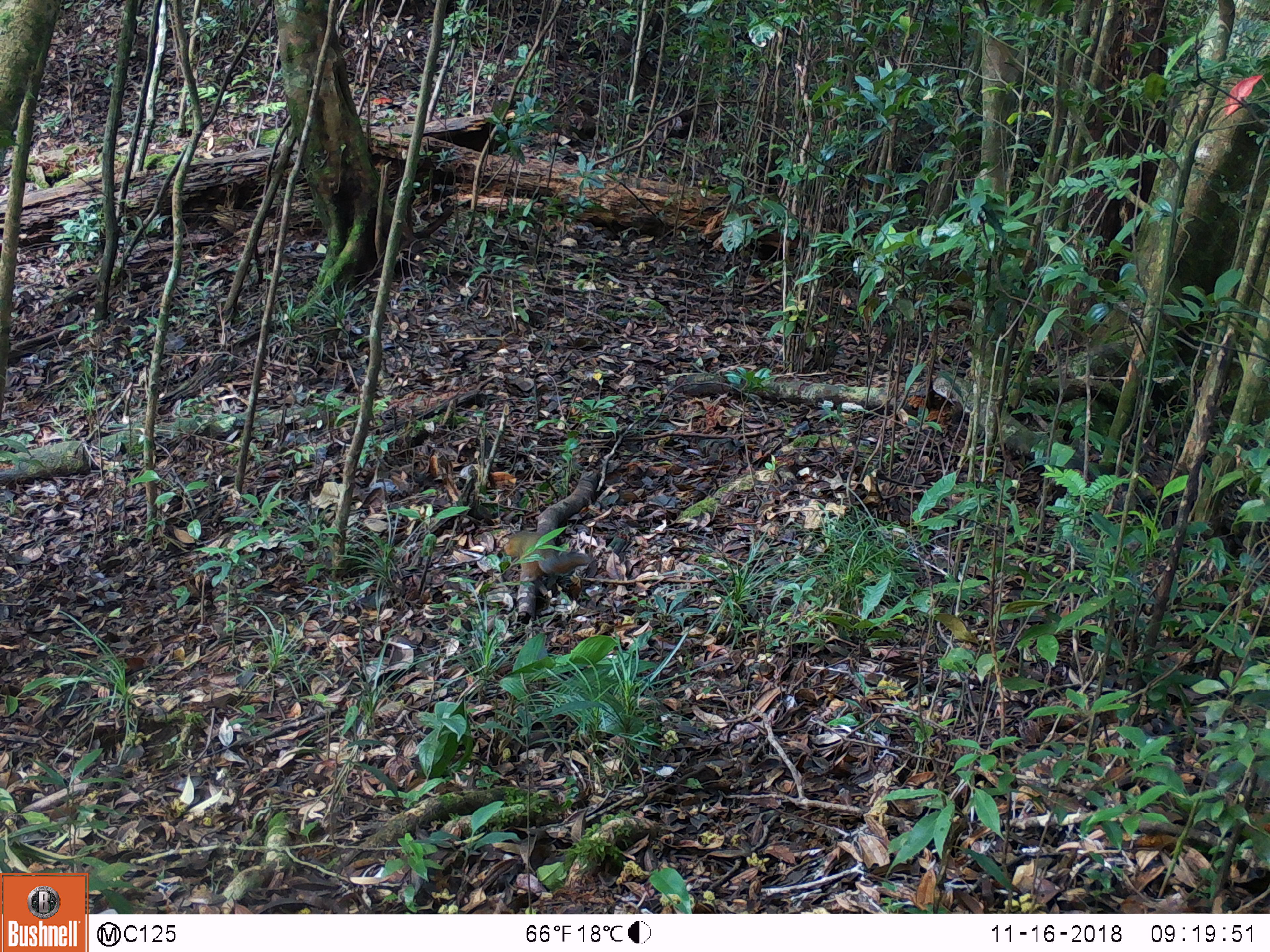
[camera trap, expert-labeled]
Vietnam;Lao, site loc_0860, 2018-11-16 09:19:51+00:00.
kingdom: Animalia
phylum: Chordata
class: Mammalia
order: Rodentia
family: Sciuridae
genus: Dremomys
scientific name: Dremomys rufigenis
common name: red-cheeked squirrel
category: red cheeked squirrel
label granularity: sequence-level